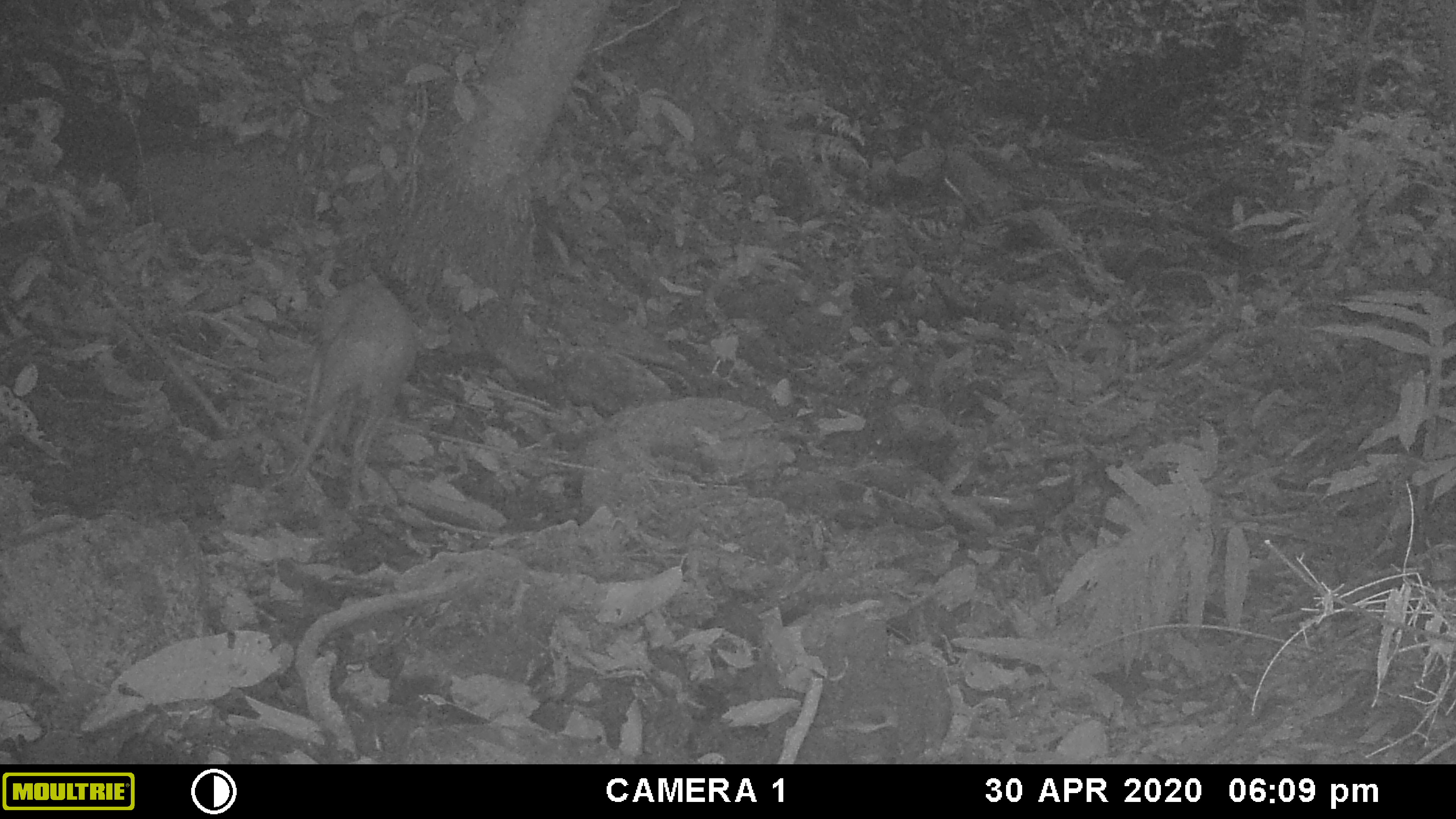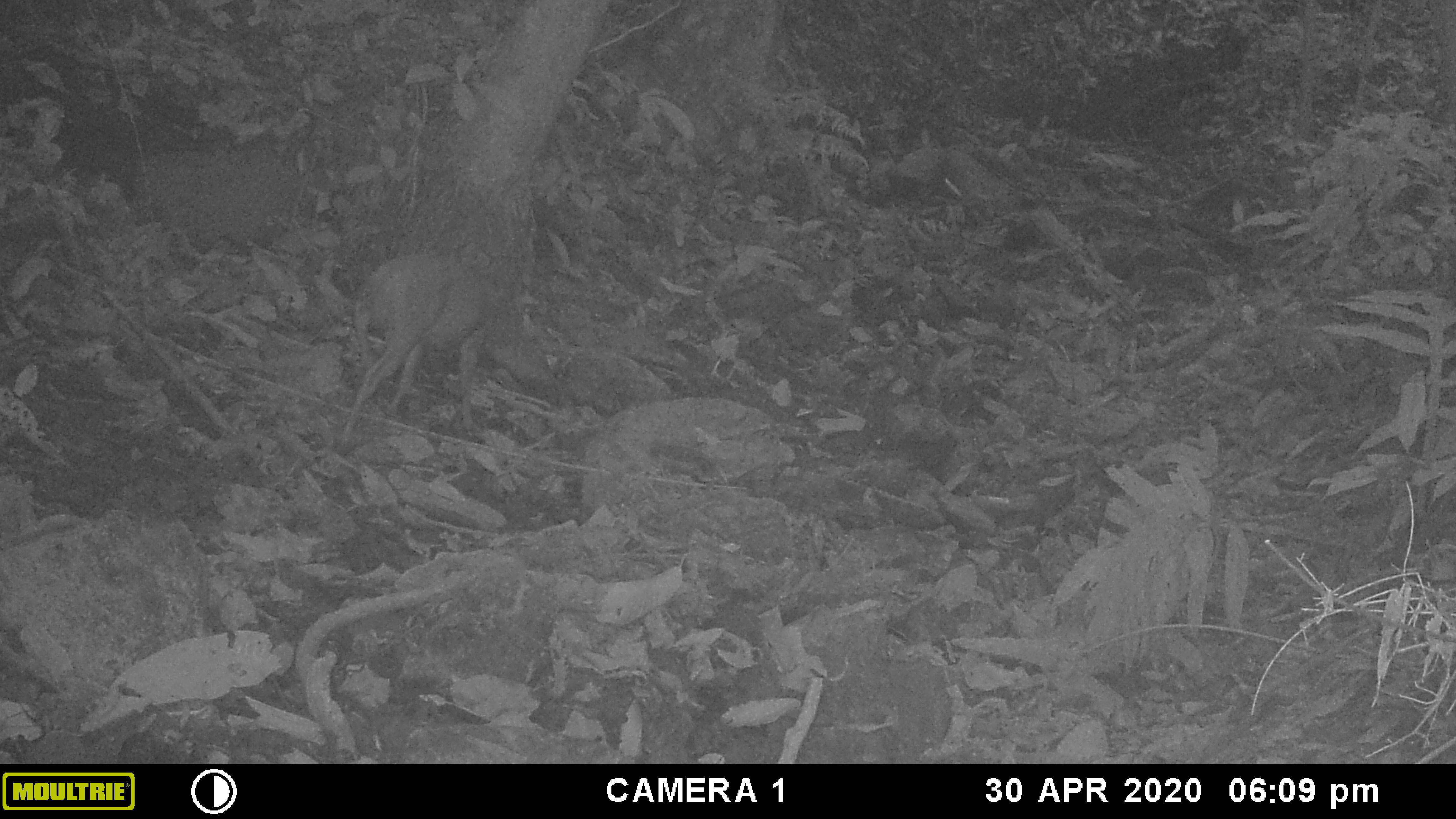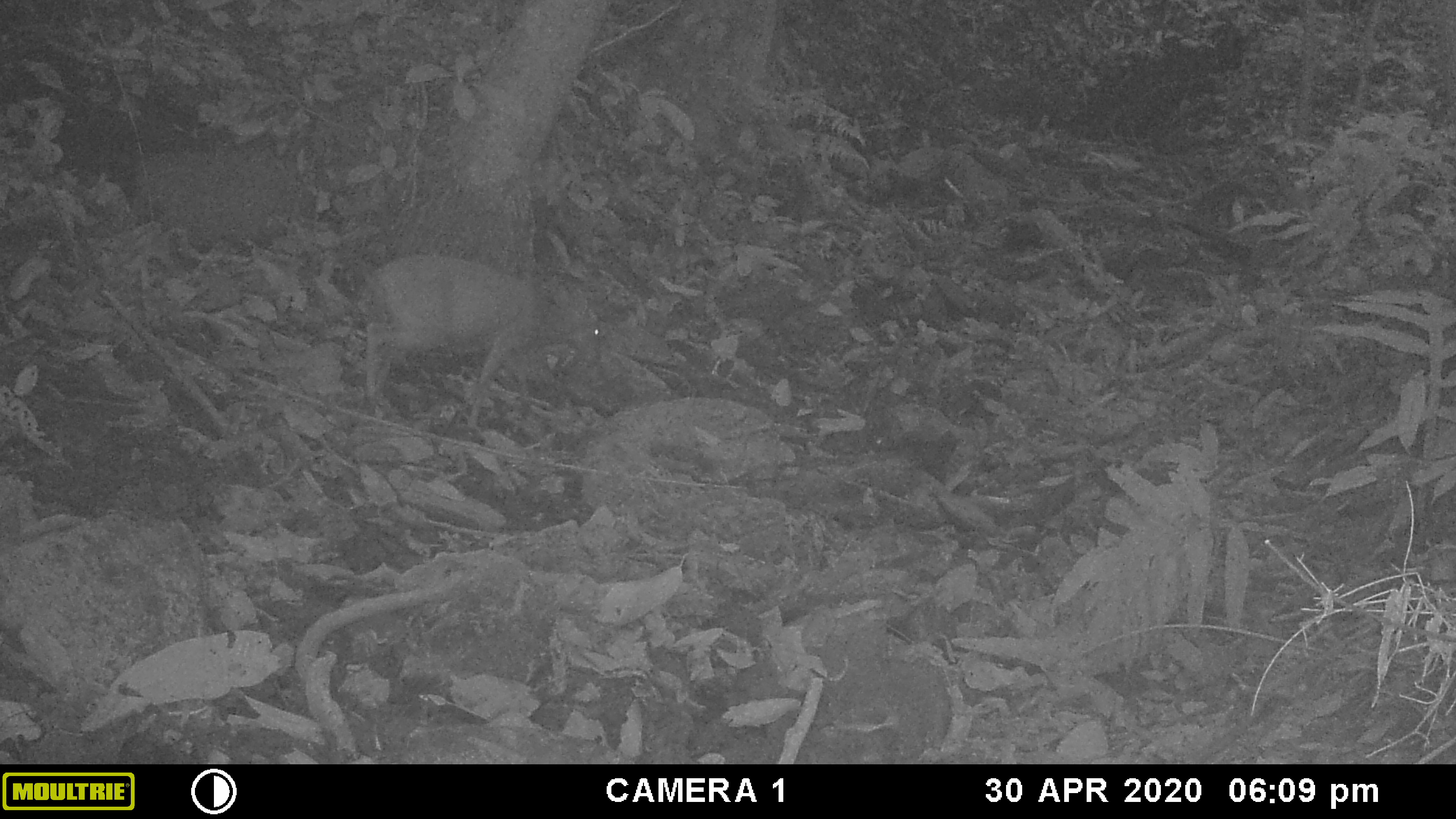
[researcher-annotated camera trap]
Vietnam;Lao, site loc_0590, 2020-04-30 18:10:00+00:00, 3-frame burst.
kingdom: Animalia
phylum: Chordata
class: Mammalia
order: Artiodactyla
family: Cervidae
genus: Muntiacus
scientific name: Muntiacus muntjak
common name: red muntjac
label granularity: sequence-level